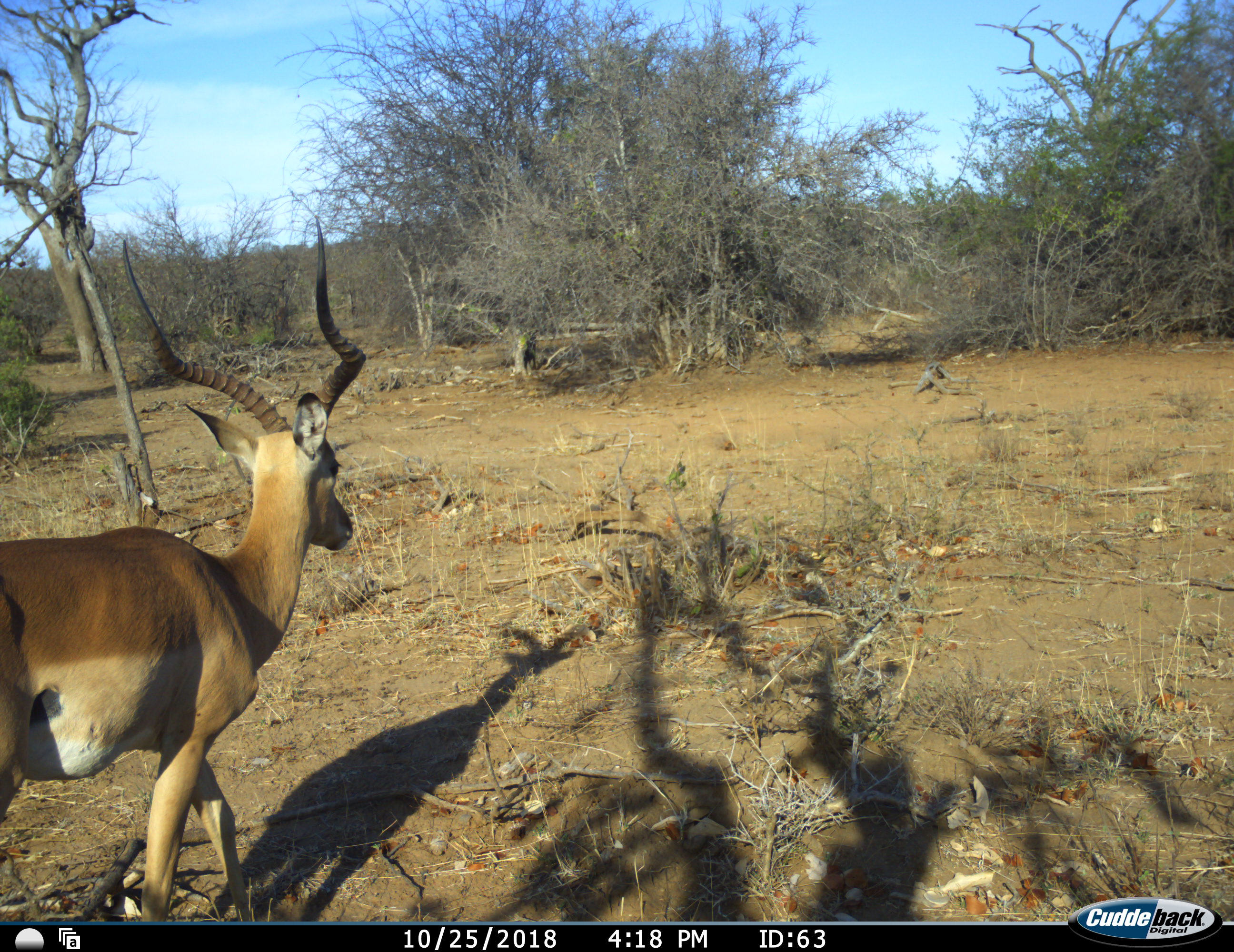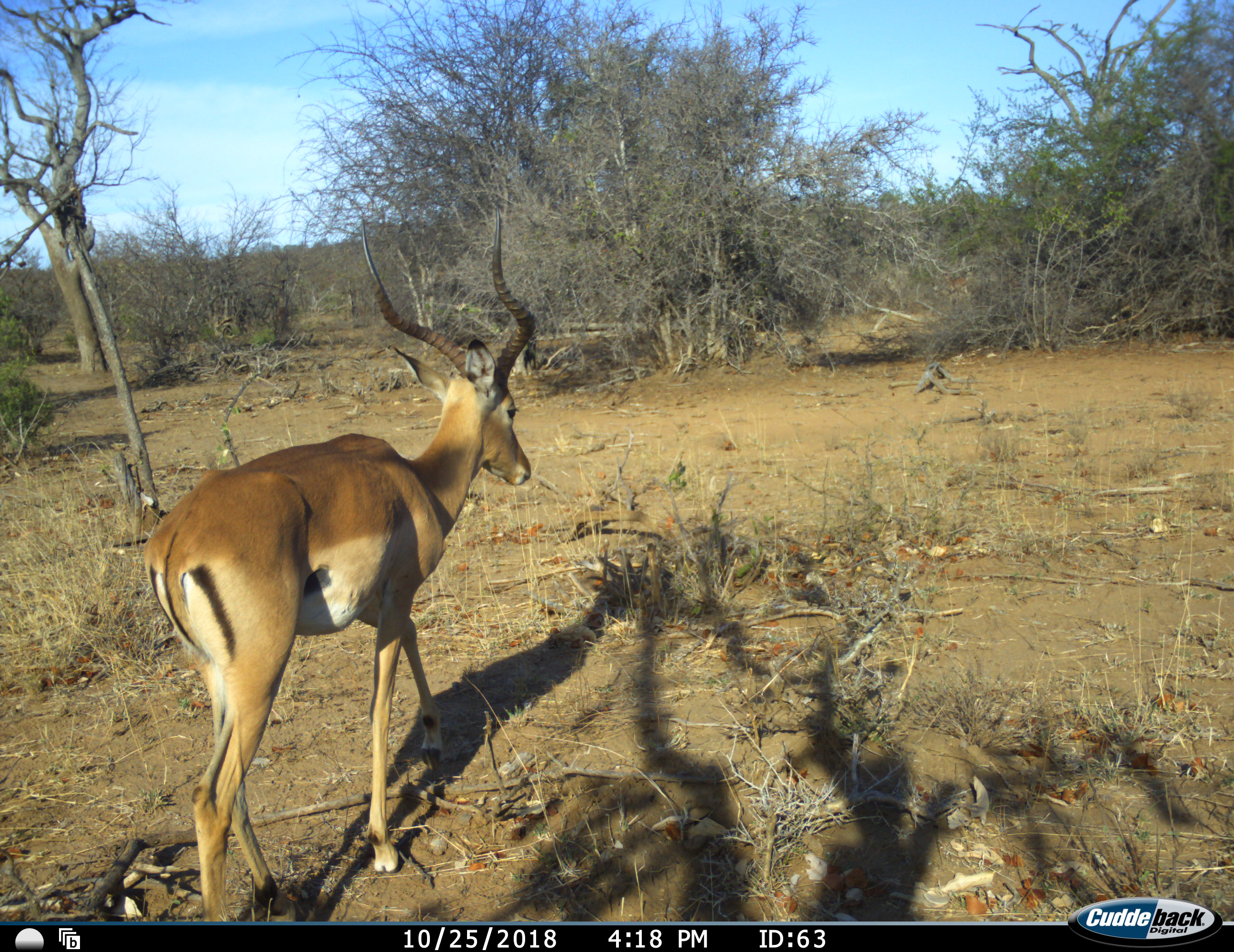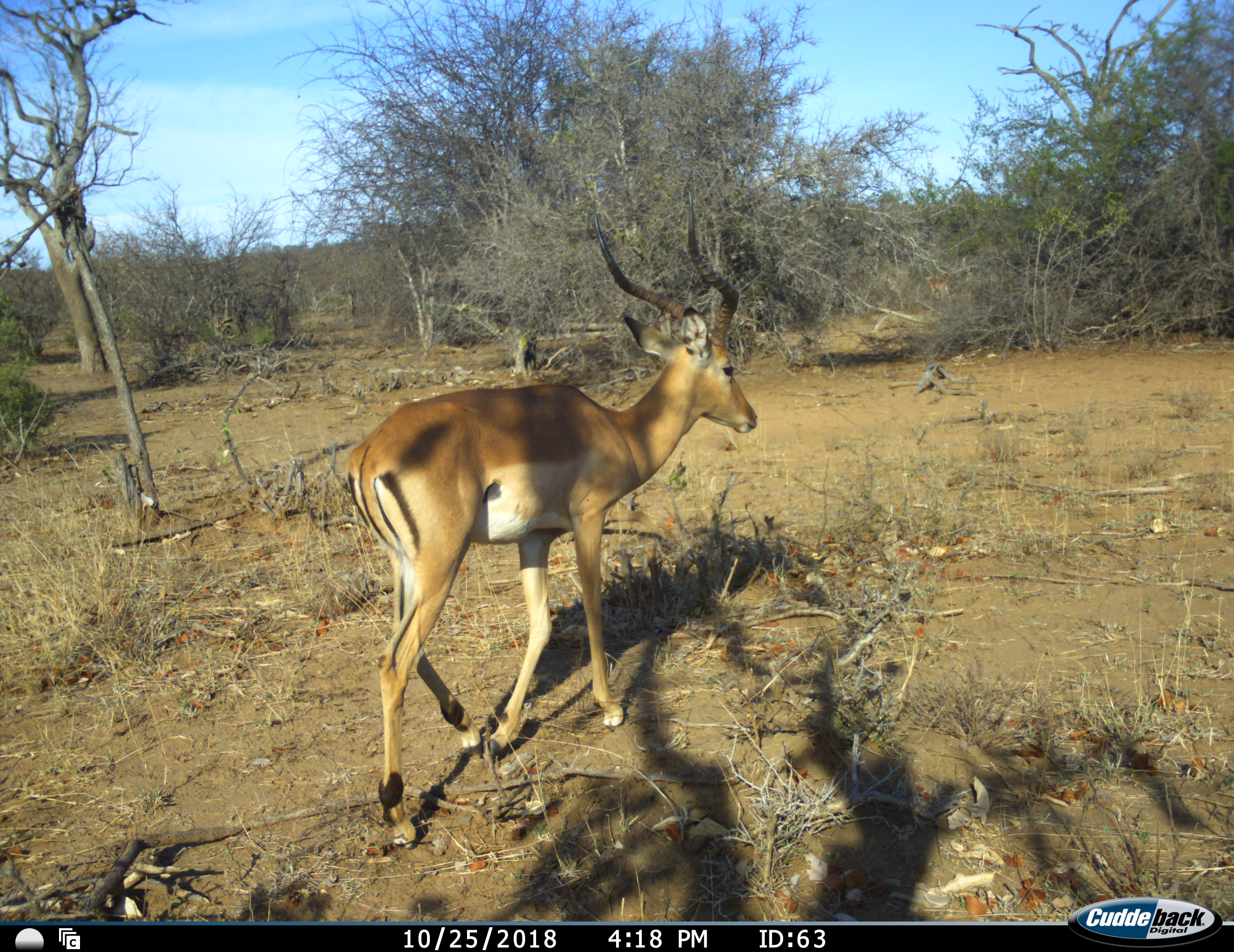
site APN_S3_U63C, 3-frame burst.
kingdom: Animalia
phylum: Chordata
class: Mammalia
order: Artiodactyla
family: Bovidae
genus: Aepyceros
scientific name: Aepyceros melampus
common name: impala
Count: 1.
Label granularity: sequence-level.